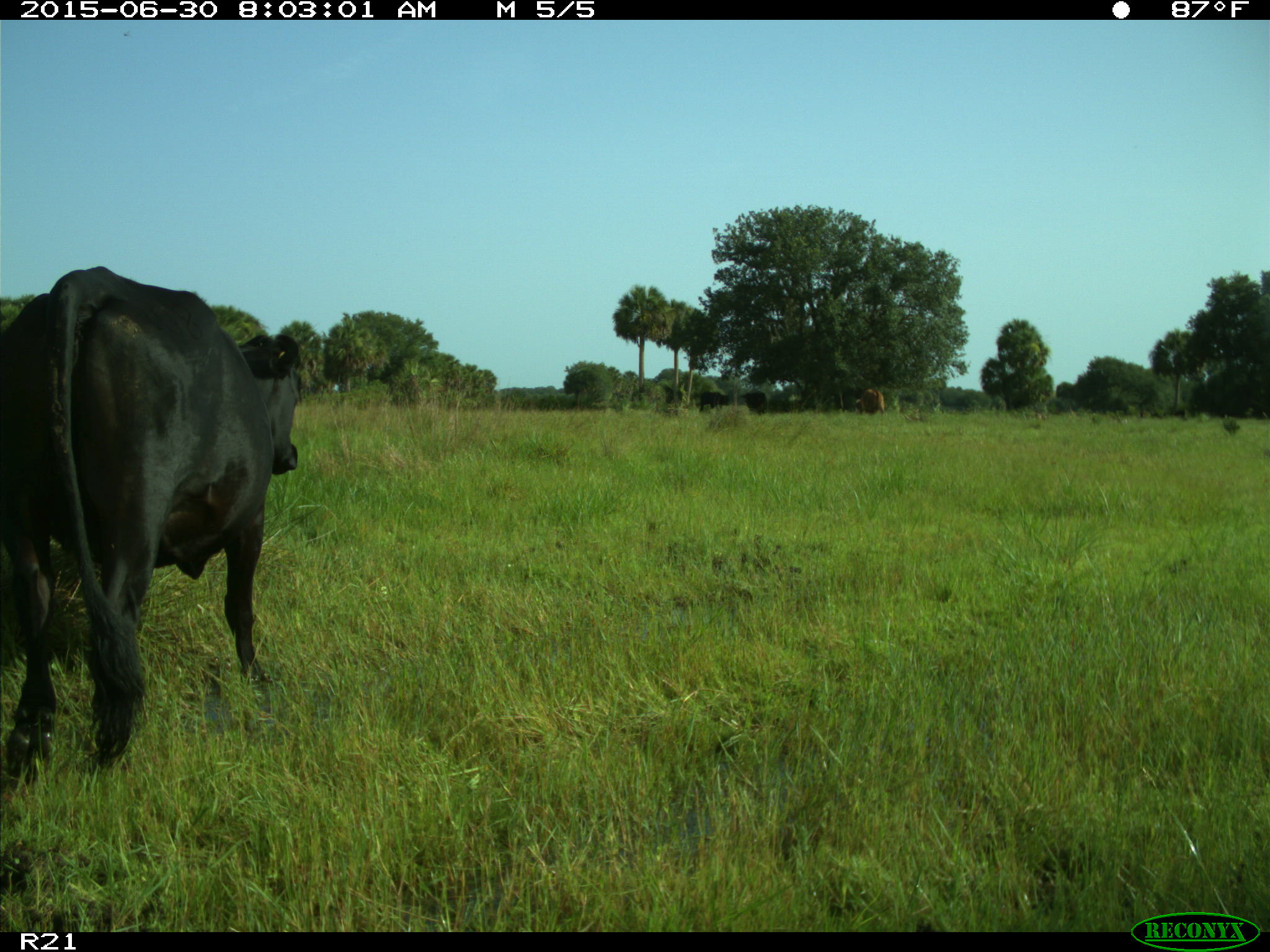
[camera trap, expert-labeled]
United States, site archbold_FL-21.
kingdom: Animalia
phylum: Chordata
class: Mammalia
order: Artiodactyla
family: Bovidae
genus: Bos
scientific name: Bos taurus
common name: domestic cow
Bos taurus (domestic cow).